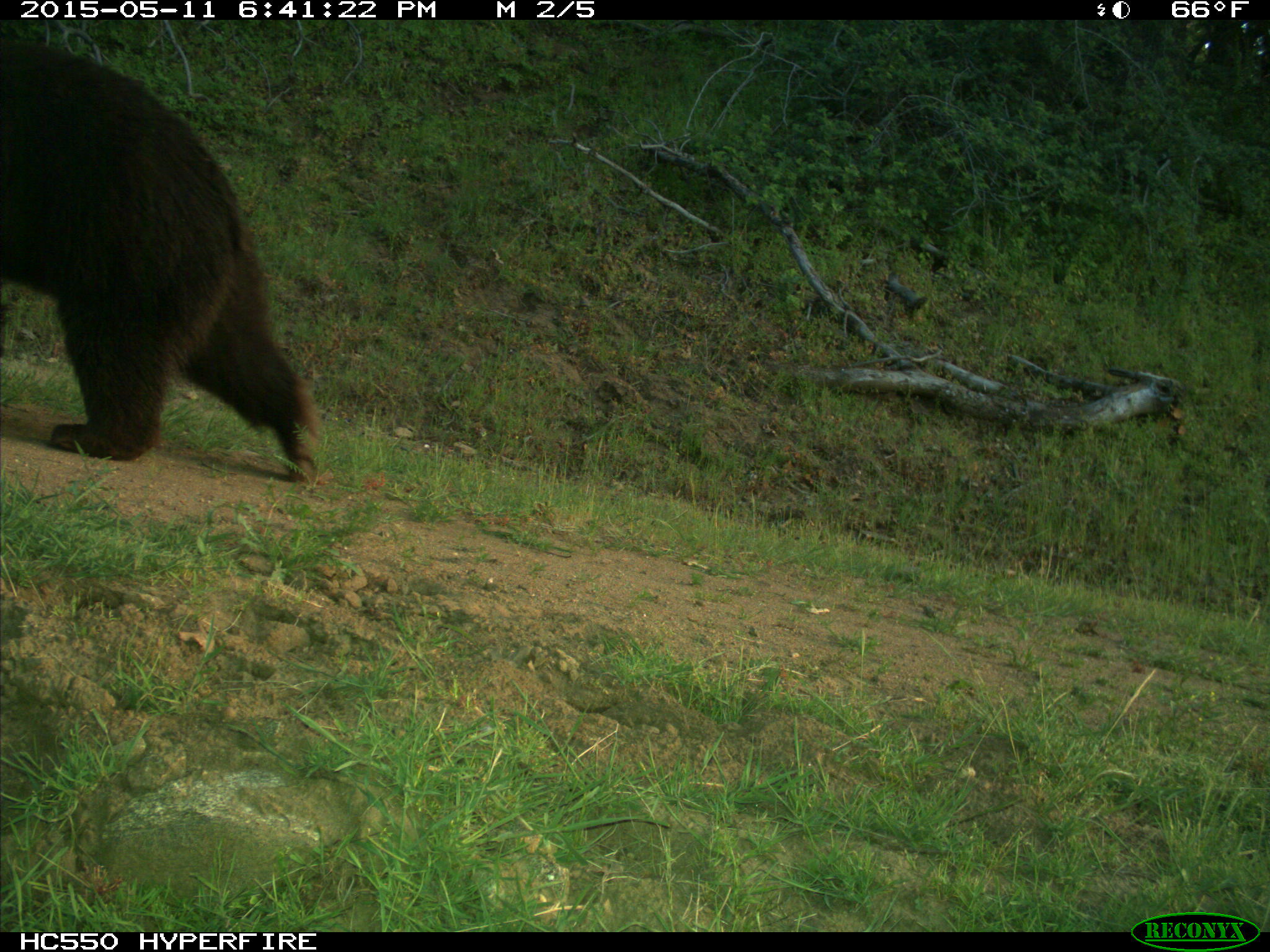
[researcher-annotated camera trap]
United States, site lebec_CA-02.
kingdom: Animalia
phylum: Chordata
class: Mammalia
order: Carnivora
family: Ursidae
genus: Ursus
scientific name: Ursus americanus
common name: american black bear